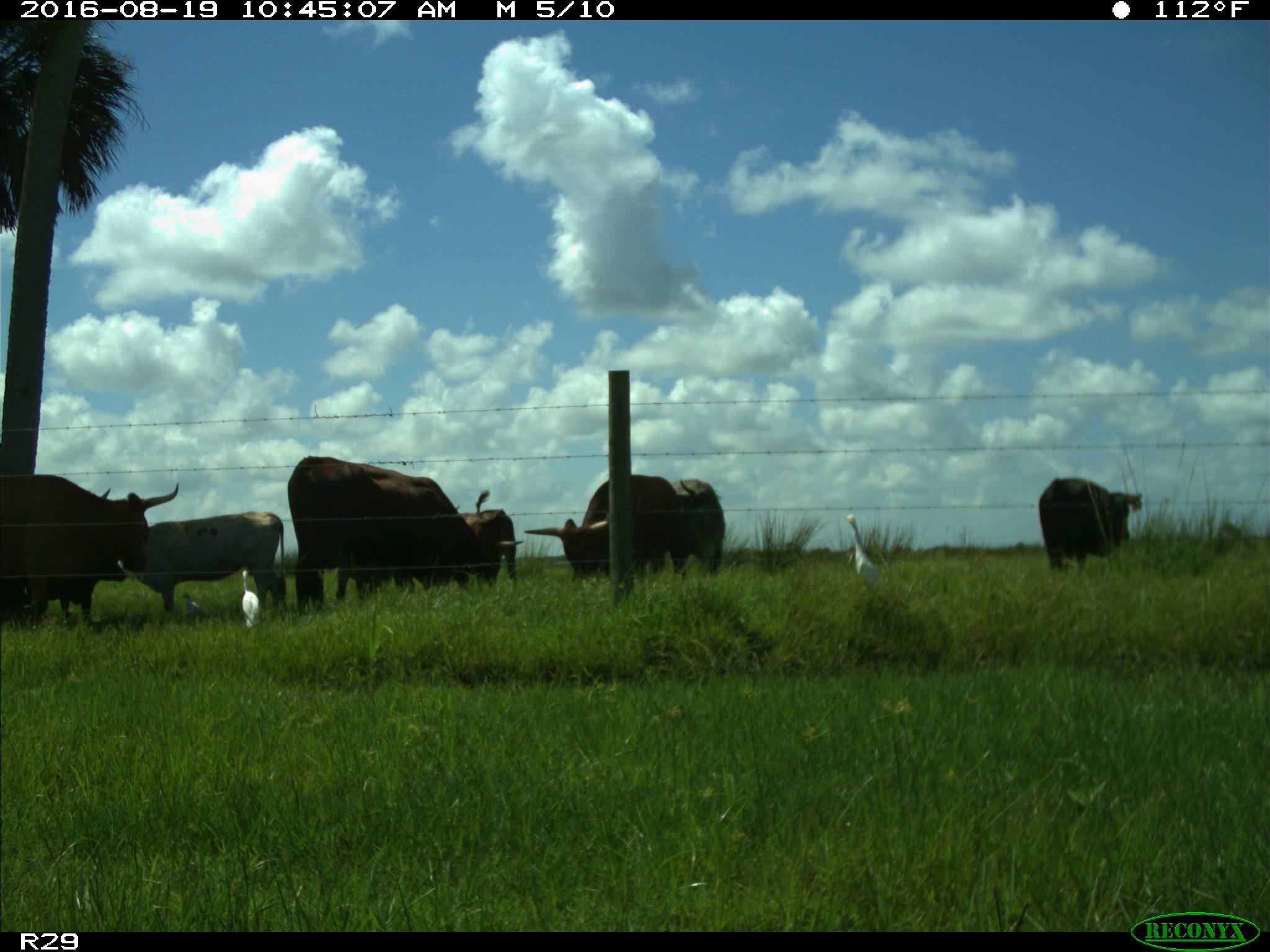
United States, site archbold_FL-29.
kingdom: Animalia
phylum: Chordata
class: Mammalia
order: Artiodactyla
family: Bovidae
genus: Bos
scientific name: Bos taurus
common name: domestic cow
Bos taurus (domestic cow).